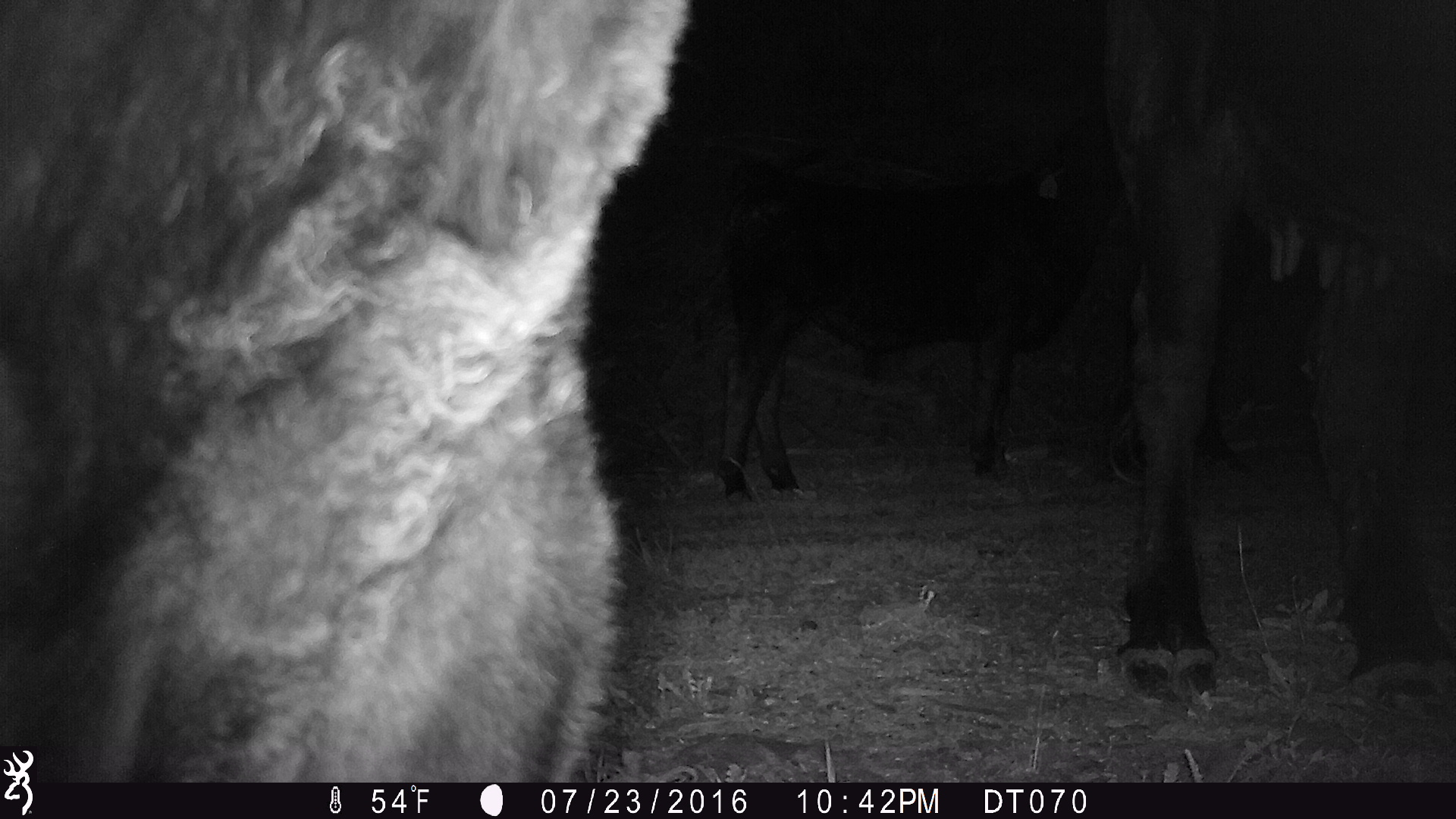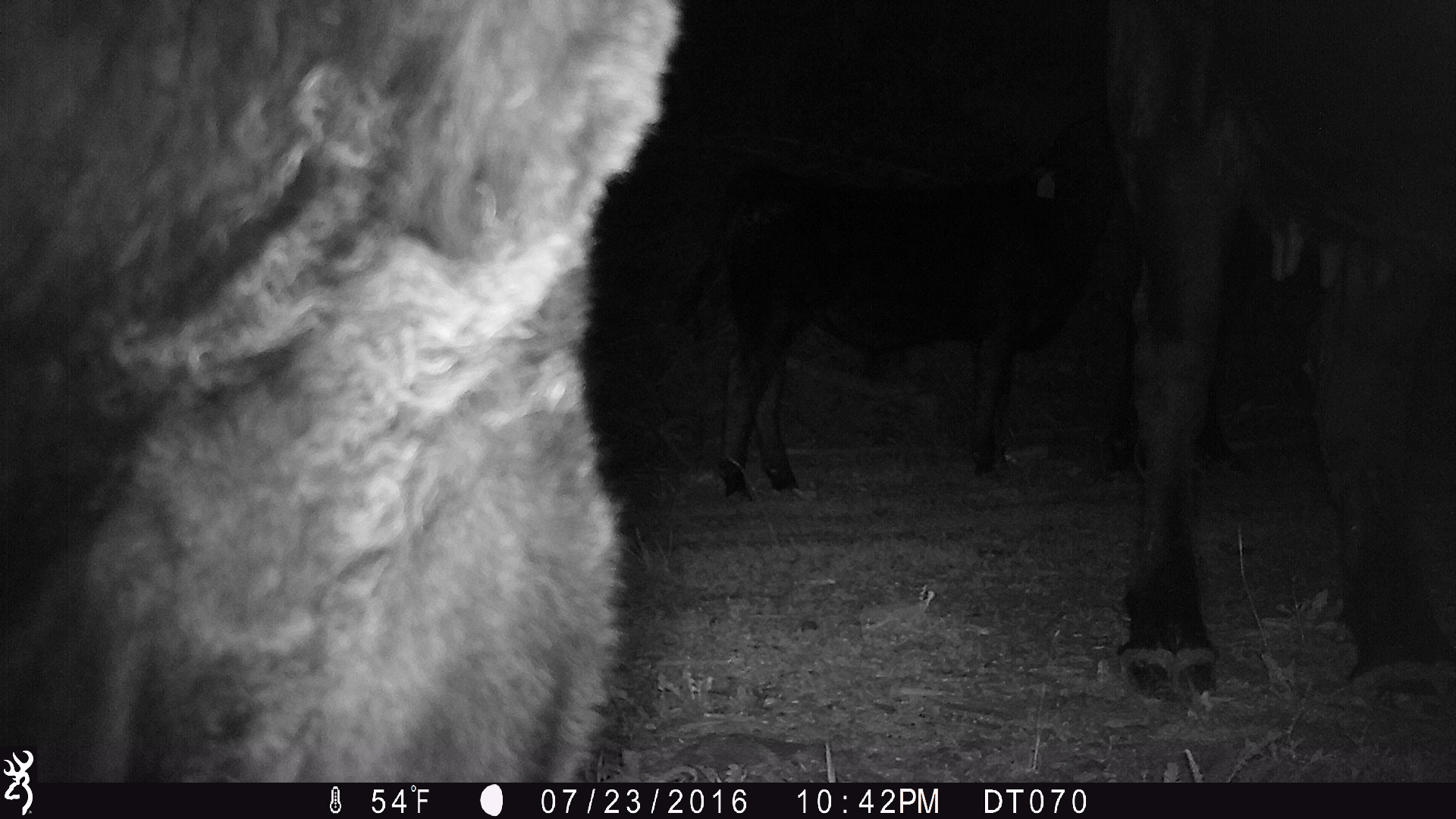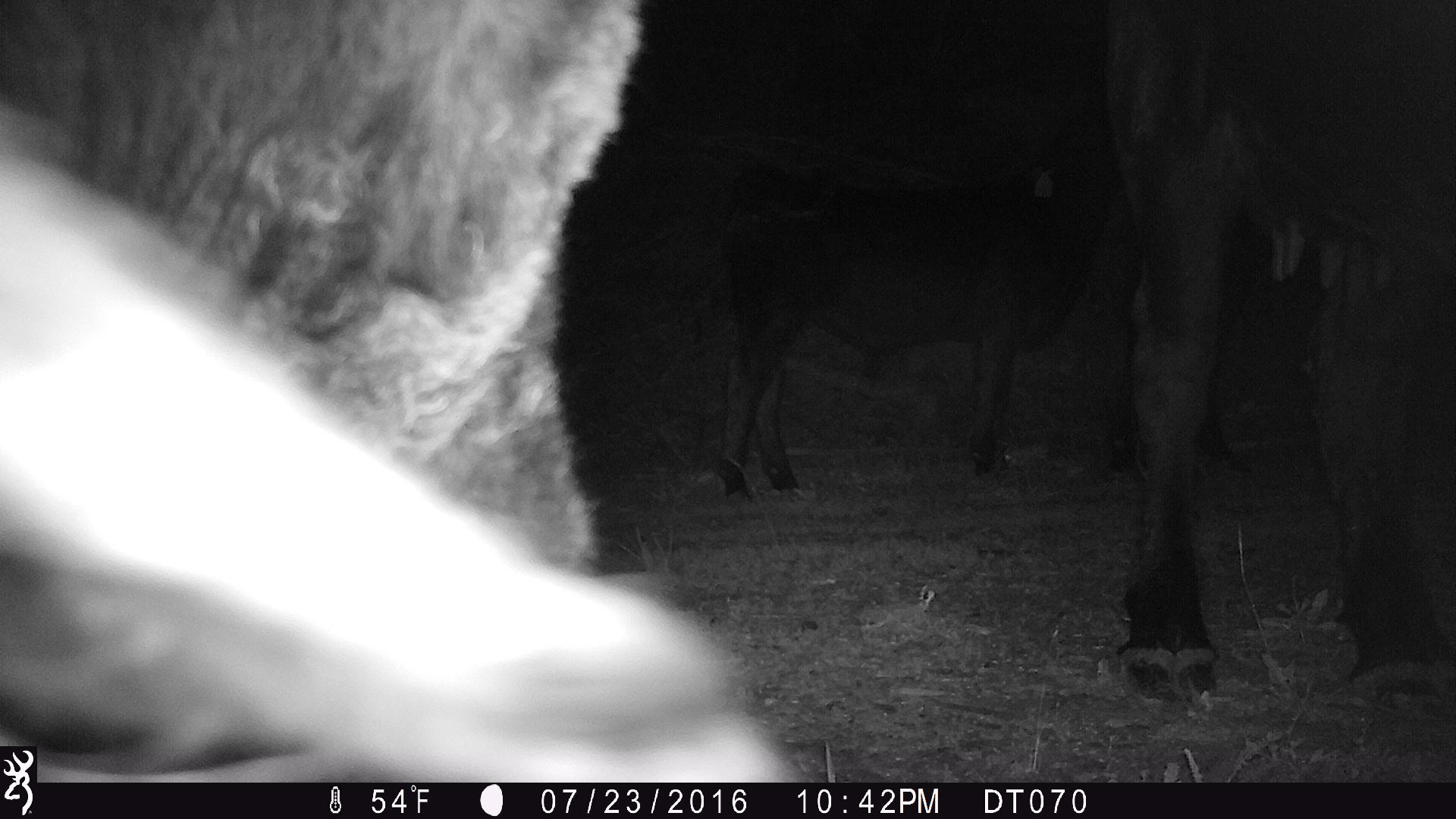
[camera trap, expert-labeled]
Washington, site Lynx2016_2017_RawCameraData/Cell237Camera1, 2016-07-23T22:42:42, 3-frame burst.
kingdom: Animalia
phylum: Chordata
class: Mammalia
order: Artiodactyla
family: Bovidae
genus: Bos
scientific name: Bos taurus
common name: domestic cattle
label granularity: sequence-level